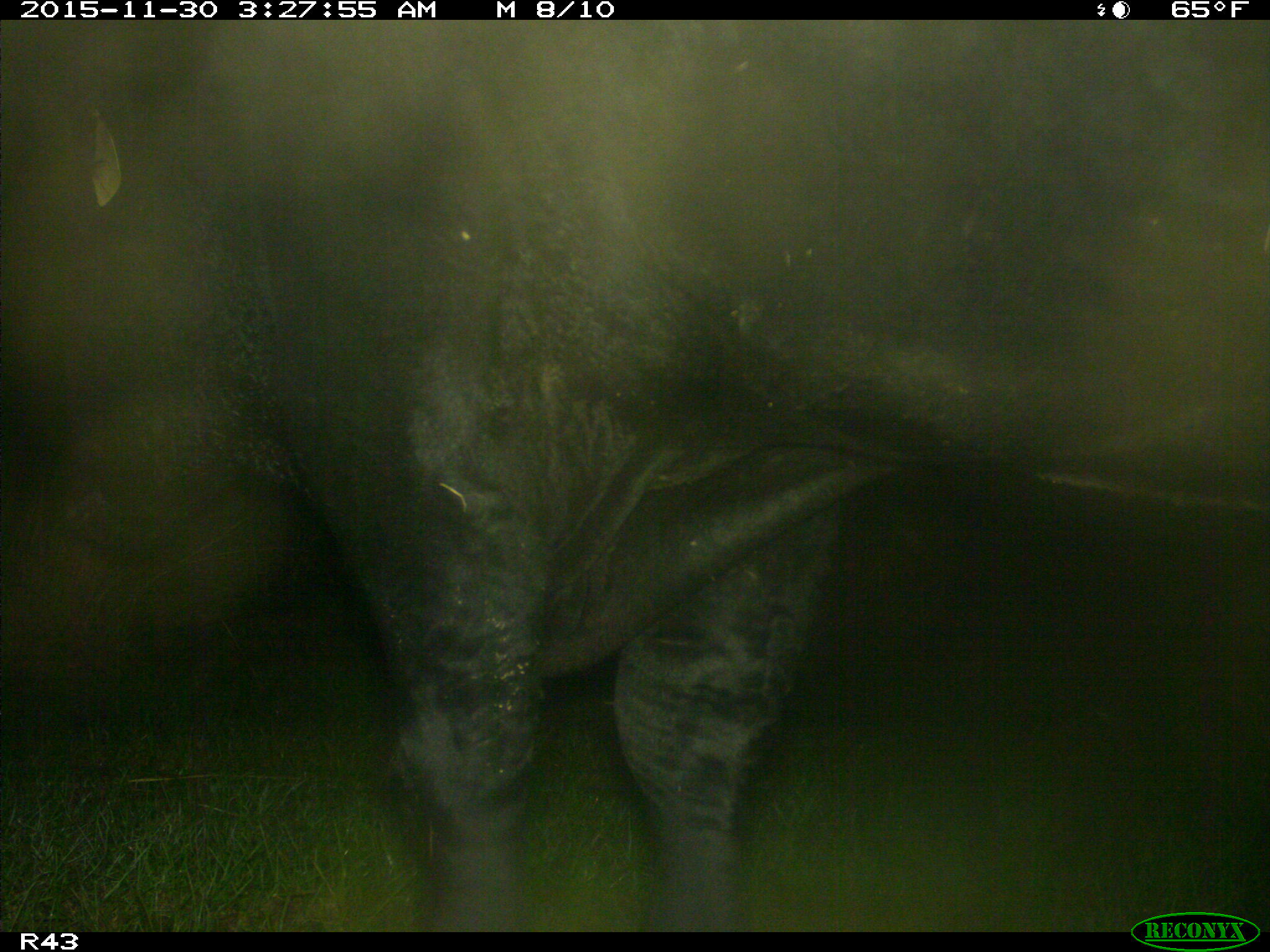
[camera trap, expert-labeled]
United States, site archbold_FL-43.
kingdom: Animalia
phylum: Chordata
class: Mammalia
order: Artiodactyla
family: Bovidae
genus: Bos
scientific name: Bos taurus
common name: domestic cow